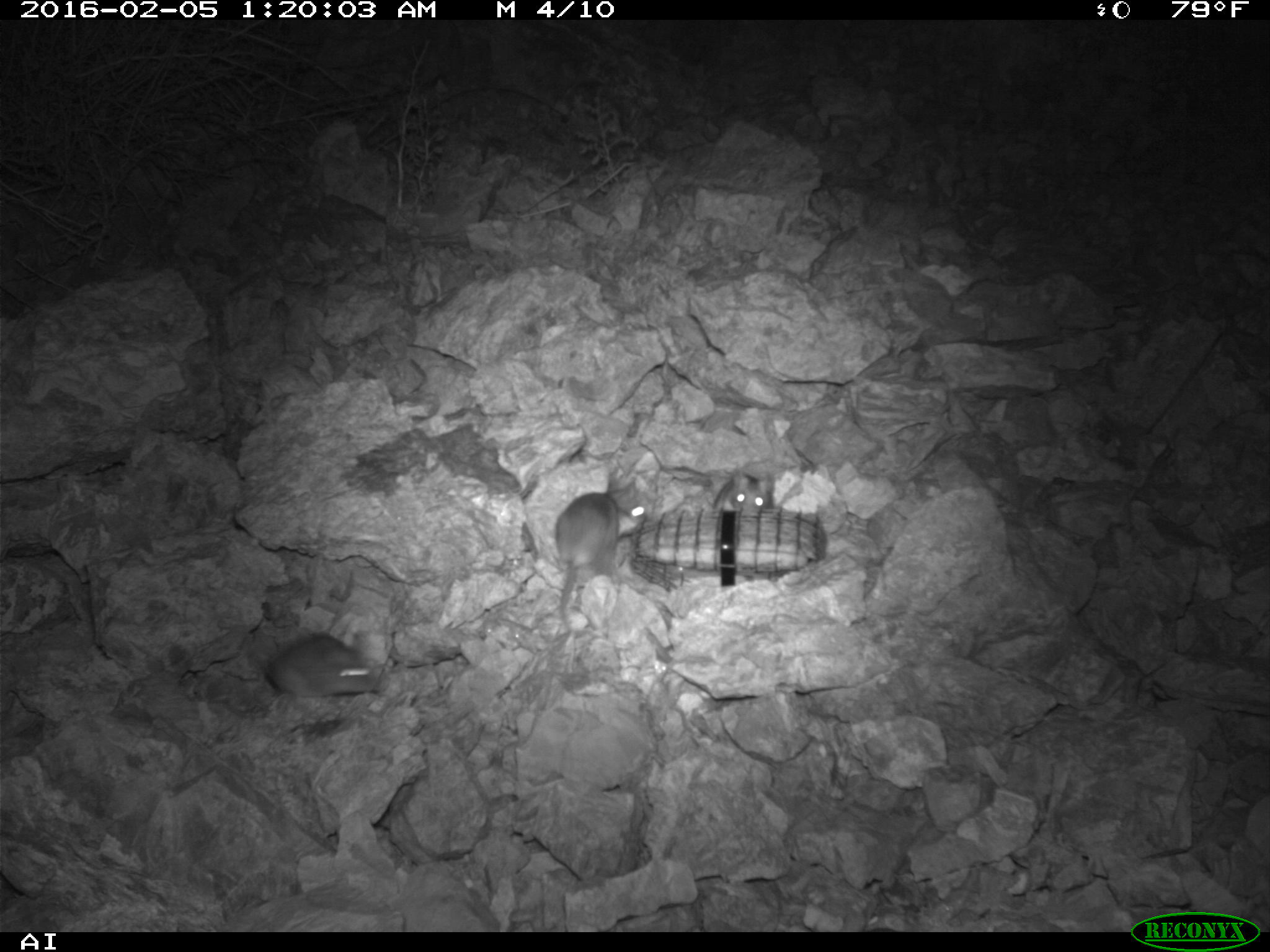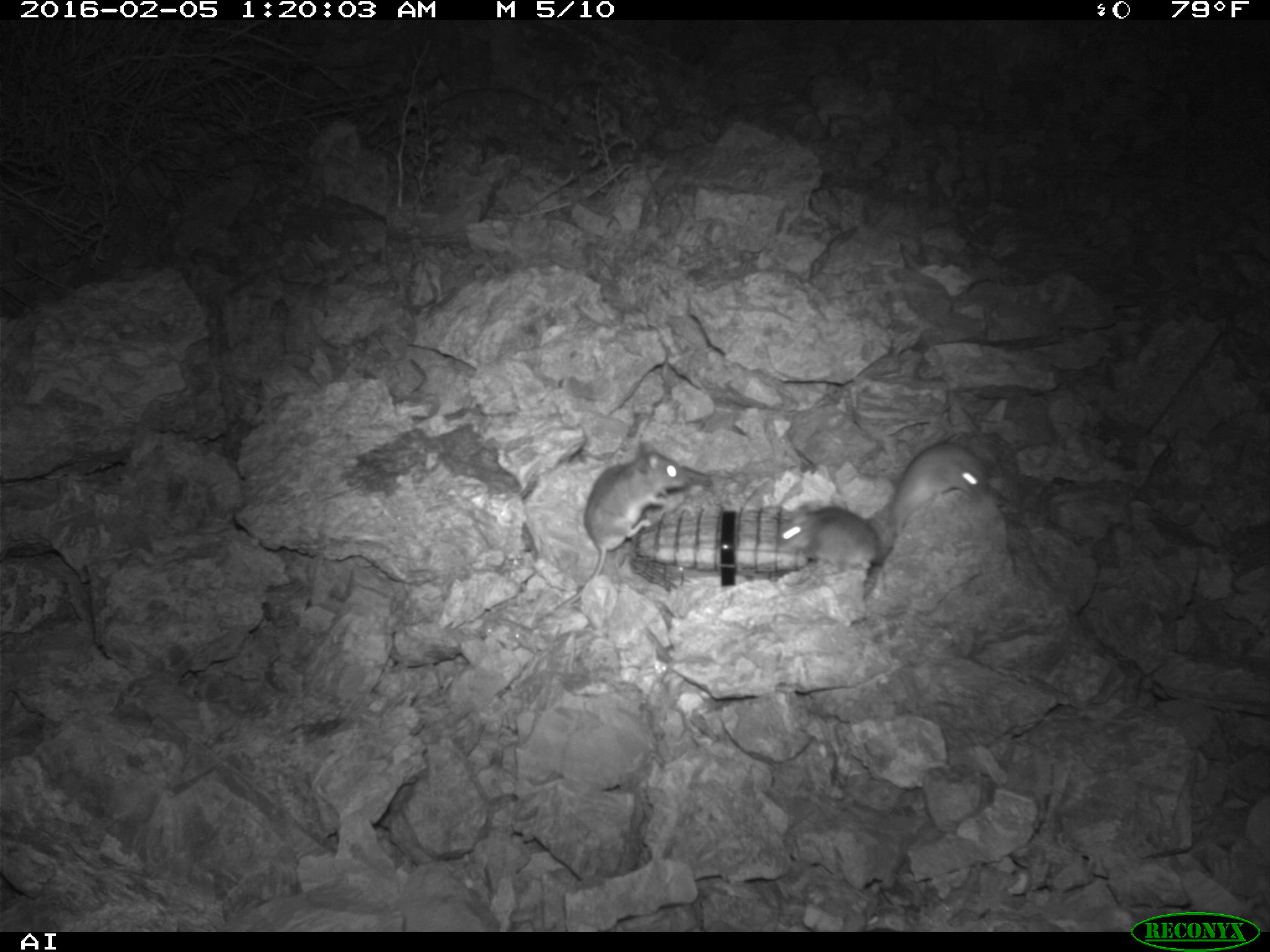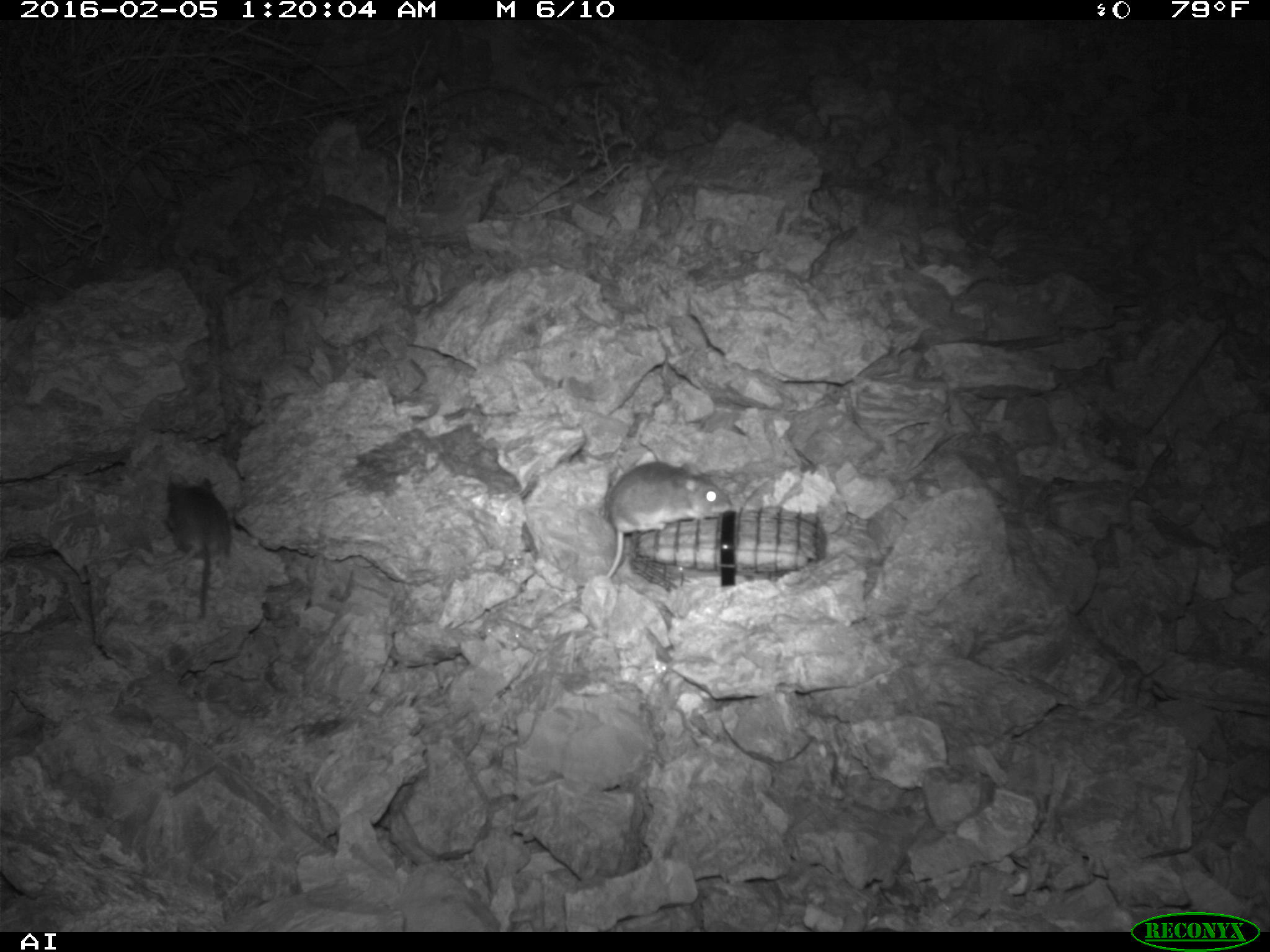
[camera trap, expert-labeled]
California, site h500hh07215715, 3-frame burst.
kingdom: Animalia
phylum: Chordata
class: Mammalia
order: Rodentia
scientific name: Rodentia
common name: rodent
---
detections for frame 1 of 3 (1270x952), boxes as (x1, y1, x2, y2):
rodent: (554, 480, 647, 630); (265, 633, 379, 697); (714, 469, 775, 511)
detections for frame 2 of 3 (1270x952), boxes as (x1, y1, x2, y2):
rodent: (554, 442, 687, 610); (888, 441, 990, 536); (778, 505, 880, 571)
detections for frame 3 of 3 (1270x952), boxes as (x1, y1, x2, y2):
rodent: (605, 459, 733, 578); (164, 477, 230, 619)